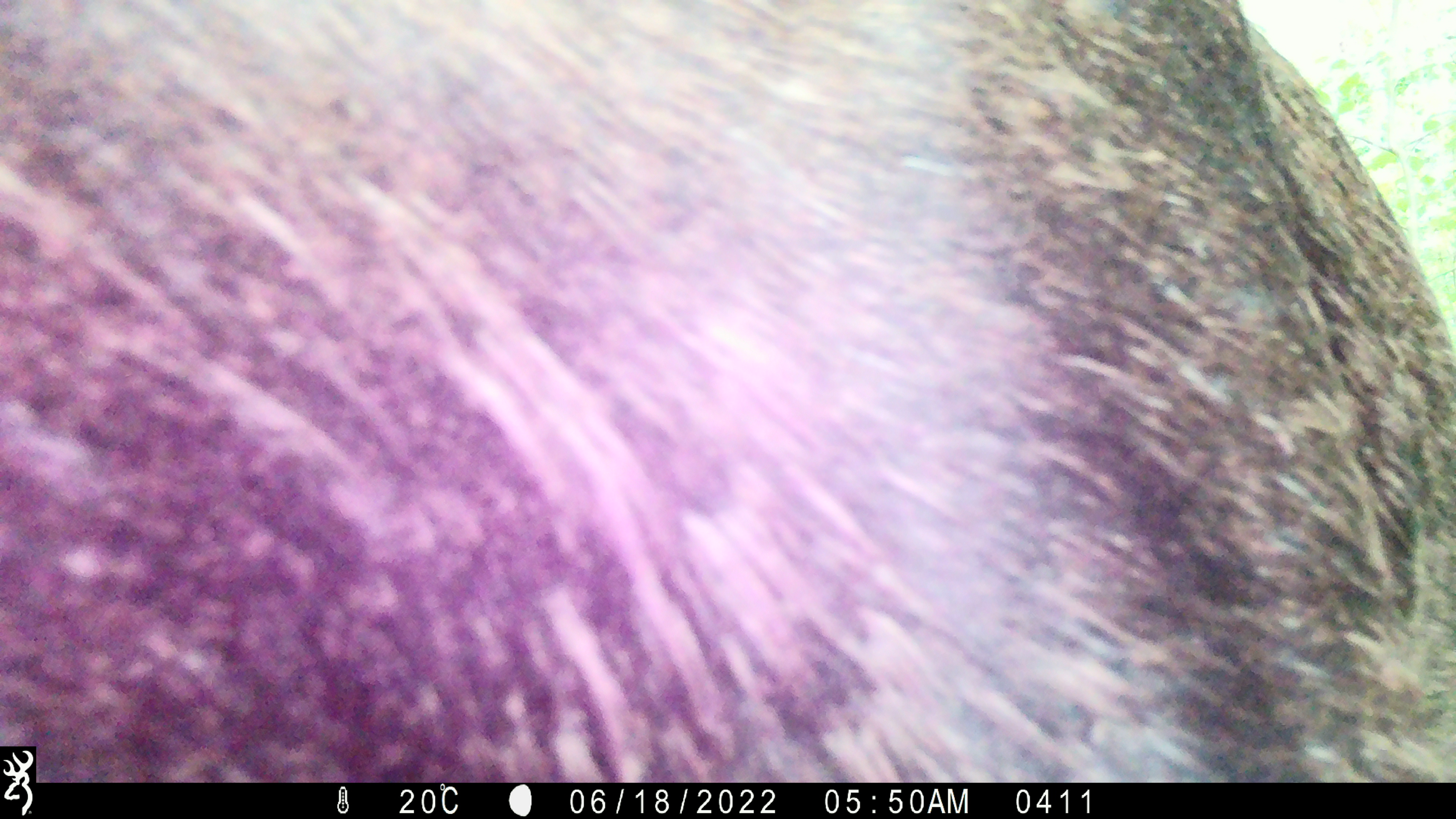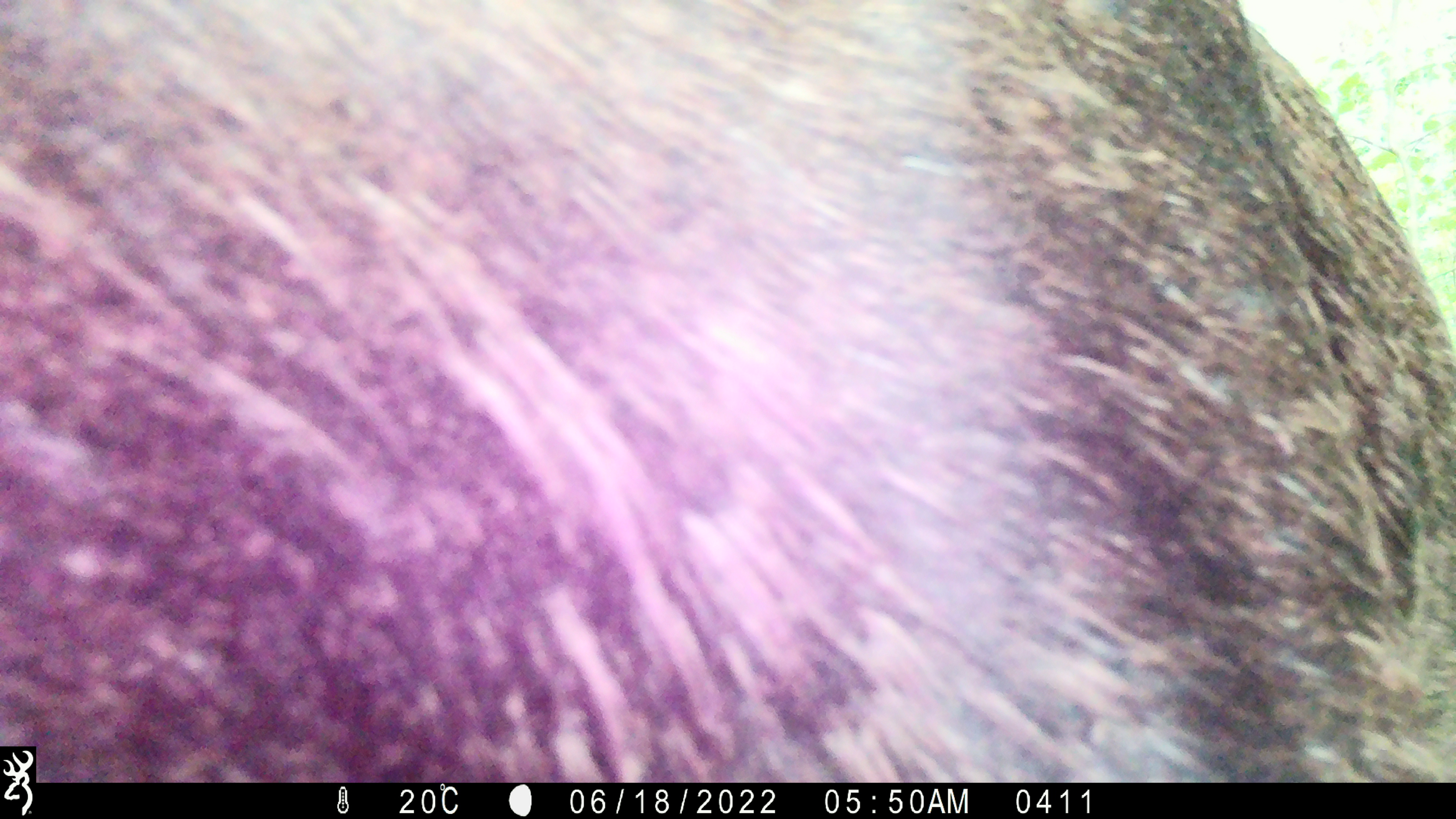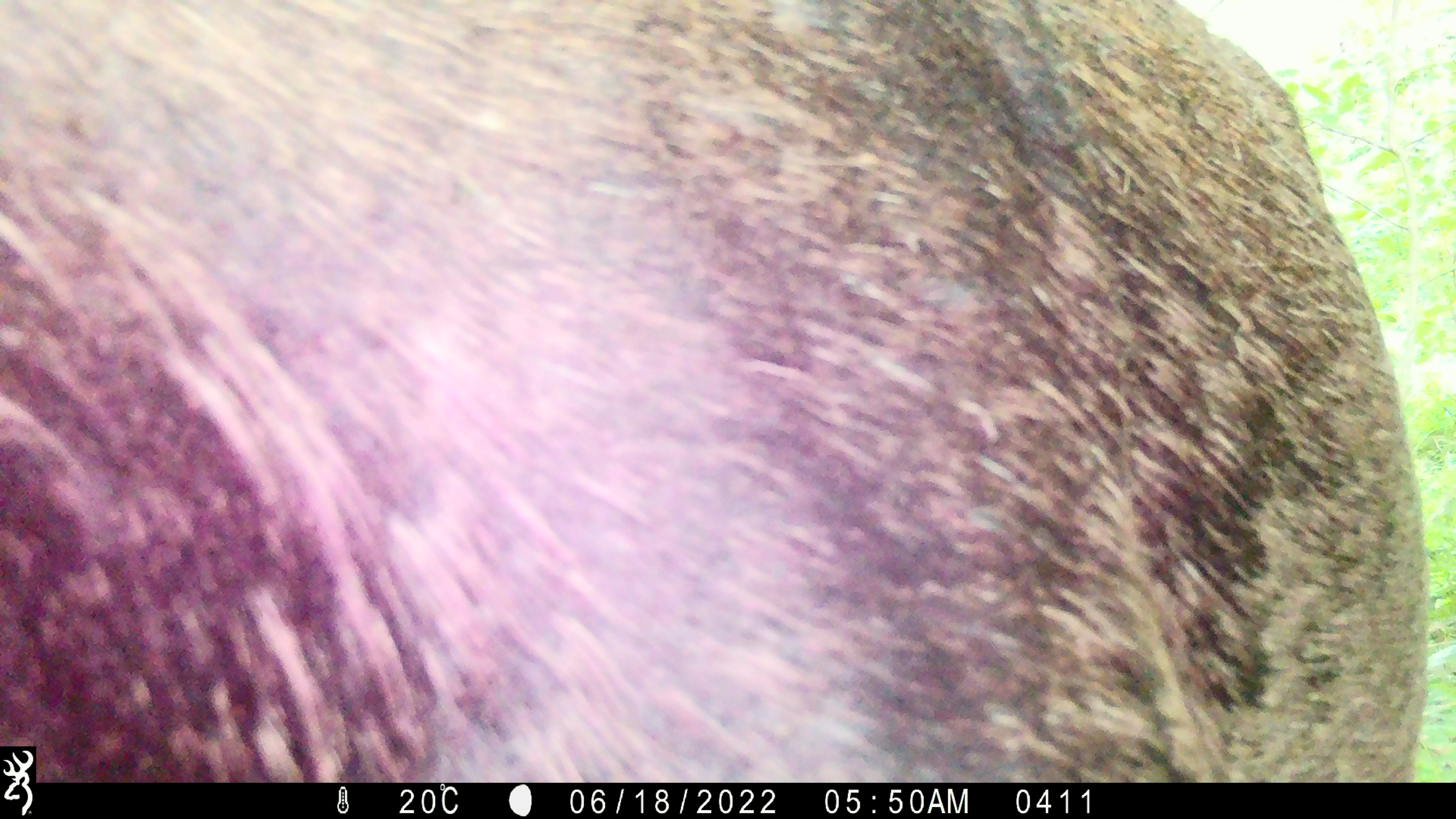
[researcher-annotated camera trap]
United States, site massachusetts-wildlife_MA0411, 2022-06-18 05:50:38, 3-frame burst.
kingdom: Animalia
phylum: Chordata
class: Mammalia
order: Artiodactyla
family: Cervidae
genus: Alces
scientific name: Alces alces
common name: moose